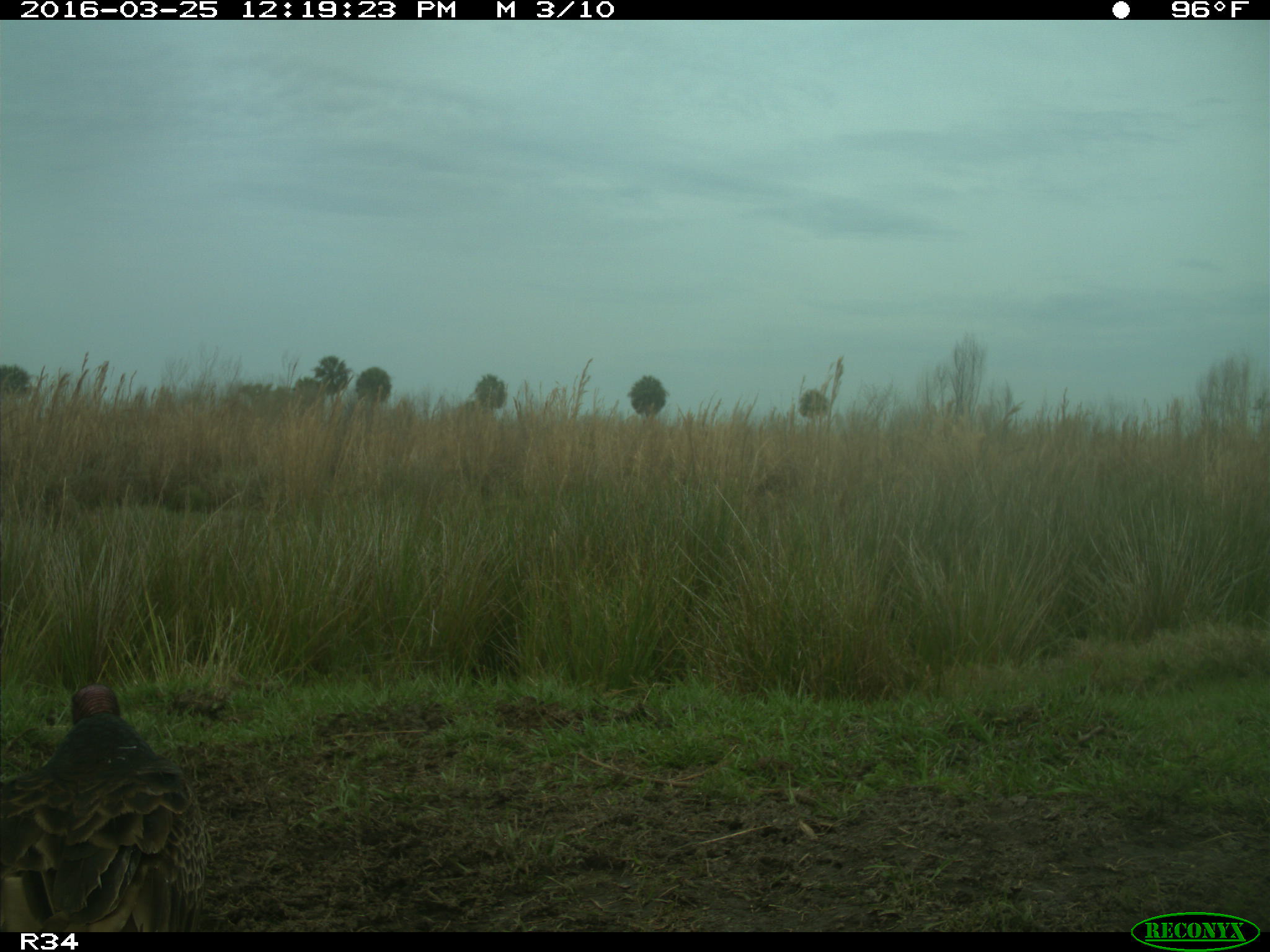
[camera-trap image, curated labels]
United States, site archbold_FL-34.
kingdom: Animalia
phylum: Chordata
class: Aves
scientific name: Aves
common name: birds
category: unidentified bird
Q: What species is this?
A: Unidentified bird (birds) (Aves).